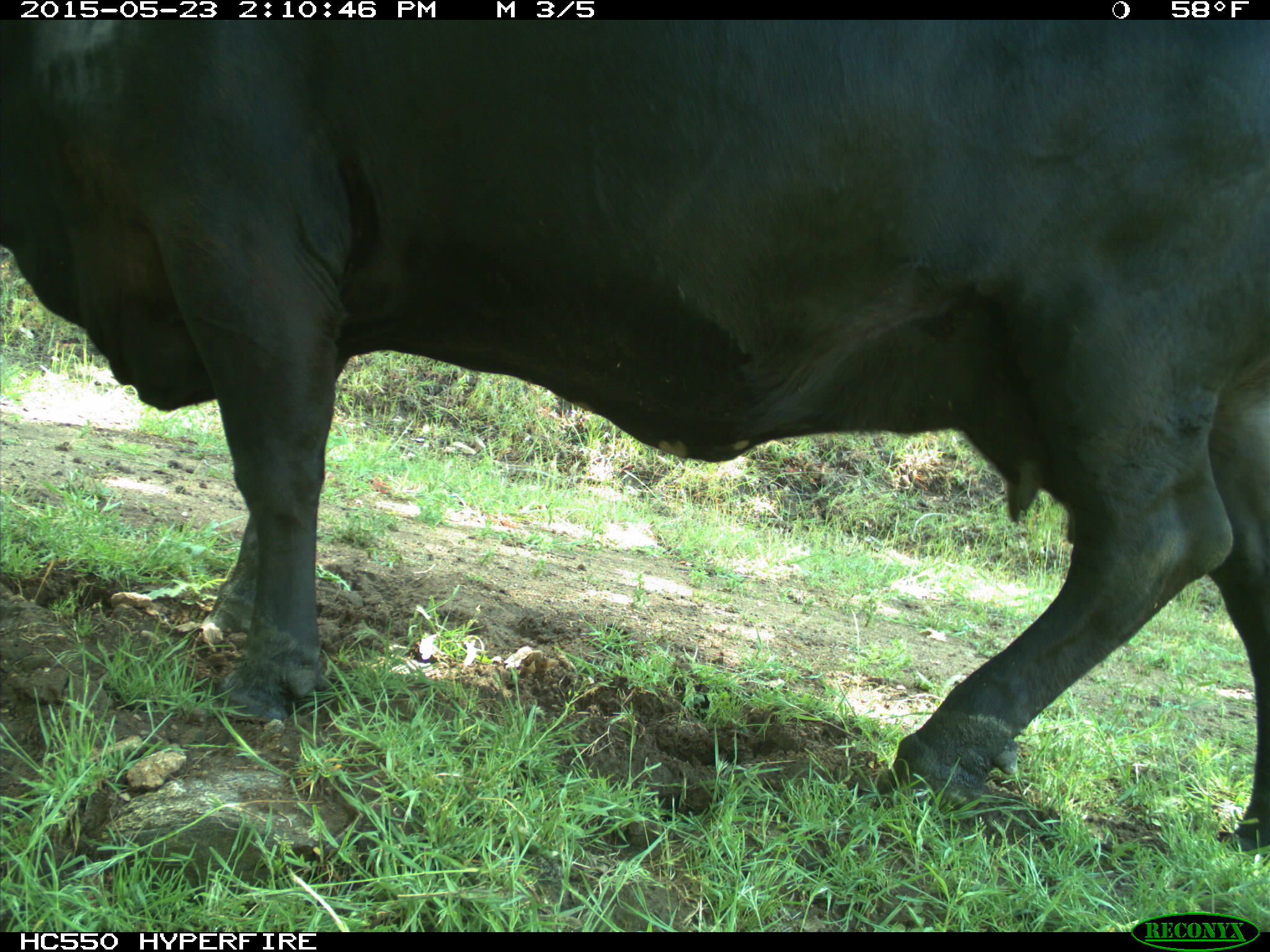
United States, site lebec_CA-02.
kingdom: Animalia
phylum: Chordata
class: Mammalia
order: Artiodactyla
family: Bovidae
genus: Bos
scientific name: Bos taurus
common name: domestic cow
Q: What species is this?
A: Bos taurus (domestic cow).